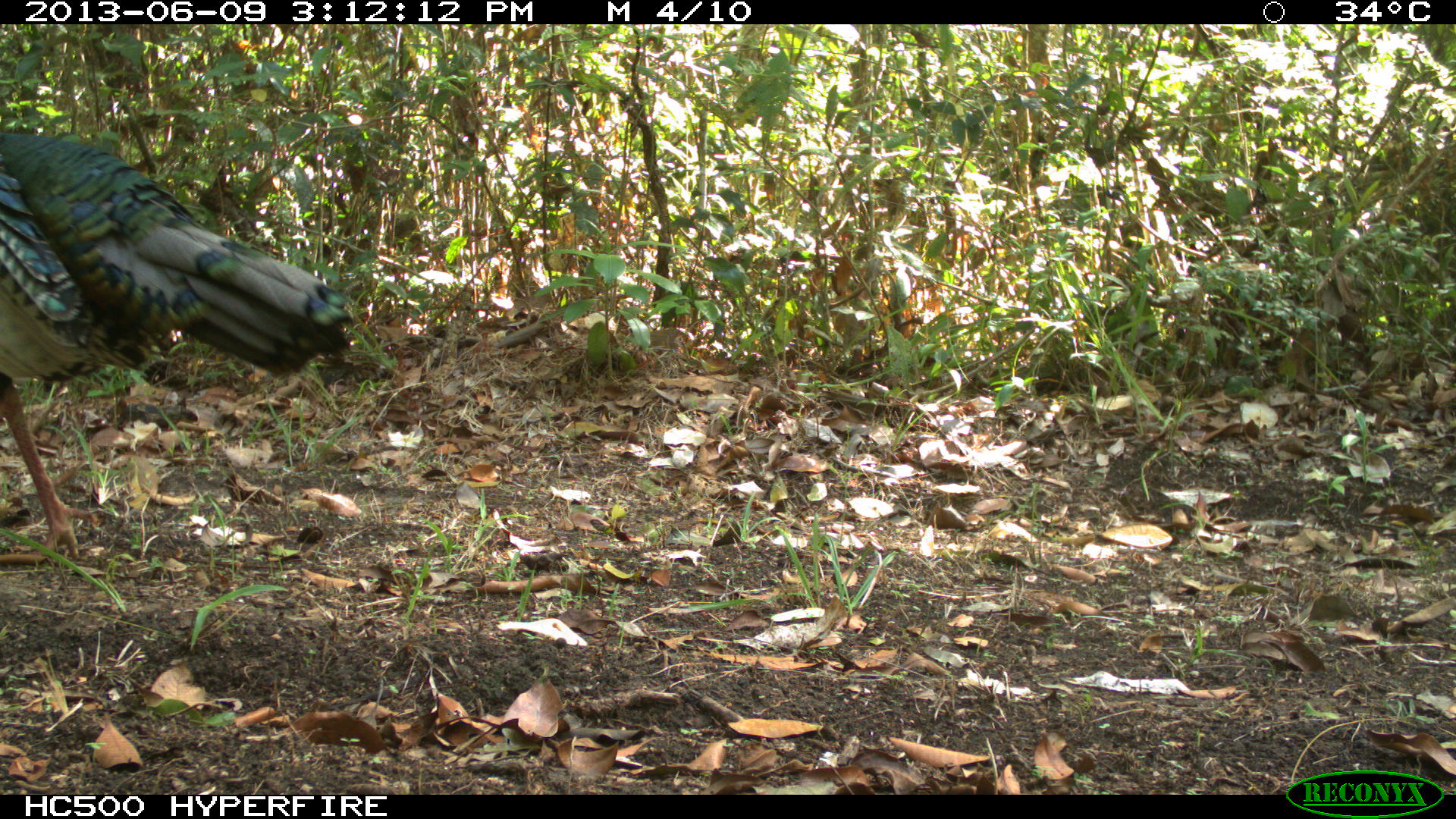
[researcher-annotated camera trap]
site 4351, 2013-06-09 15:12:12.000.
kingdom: Animalia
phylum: Chordata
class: Aves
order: Galliformes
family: Phasianidae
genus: Meleagris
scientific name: Meleagris ocellata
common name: ocellated turkey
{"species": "Meleagris ocellata (ocellated turkey)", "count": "1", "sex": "male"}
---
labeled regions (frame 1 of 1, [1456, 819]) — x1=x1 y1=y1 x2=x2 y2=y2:
meleagris ocellata: x1=0 y1=127 x2=347 y2=562